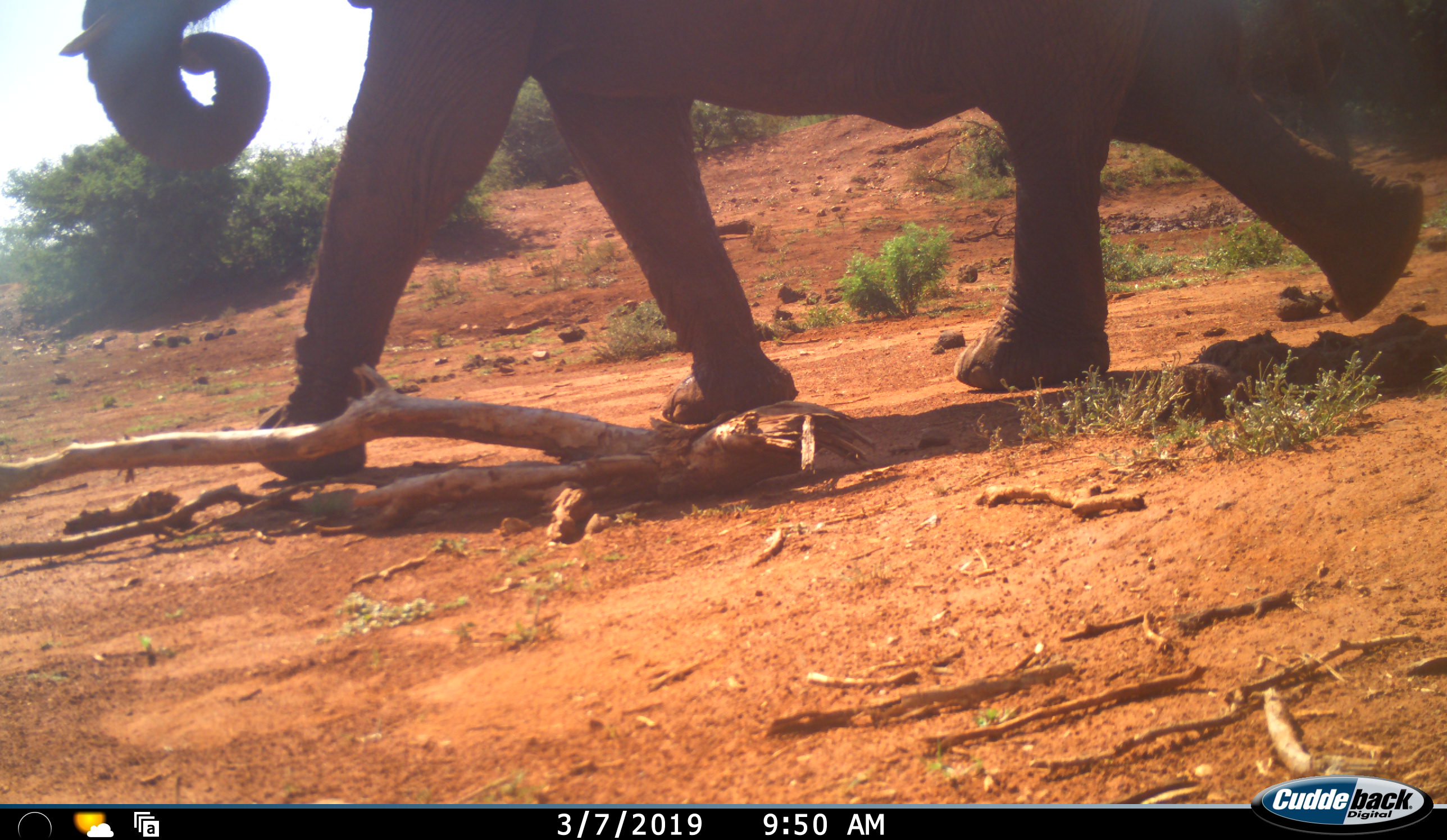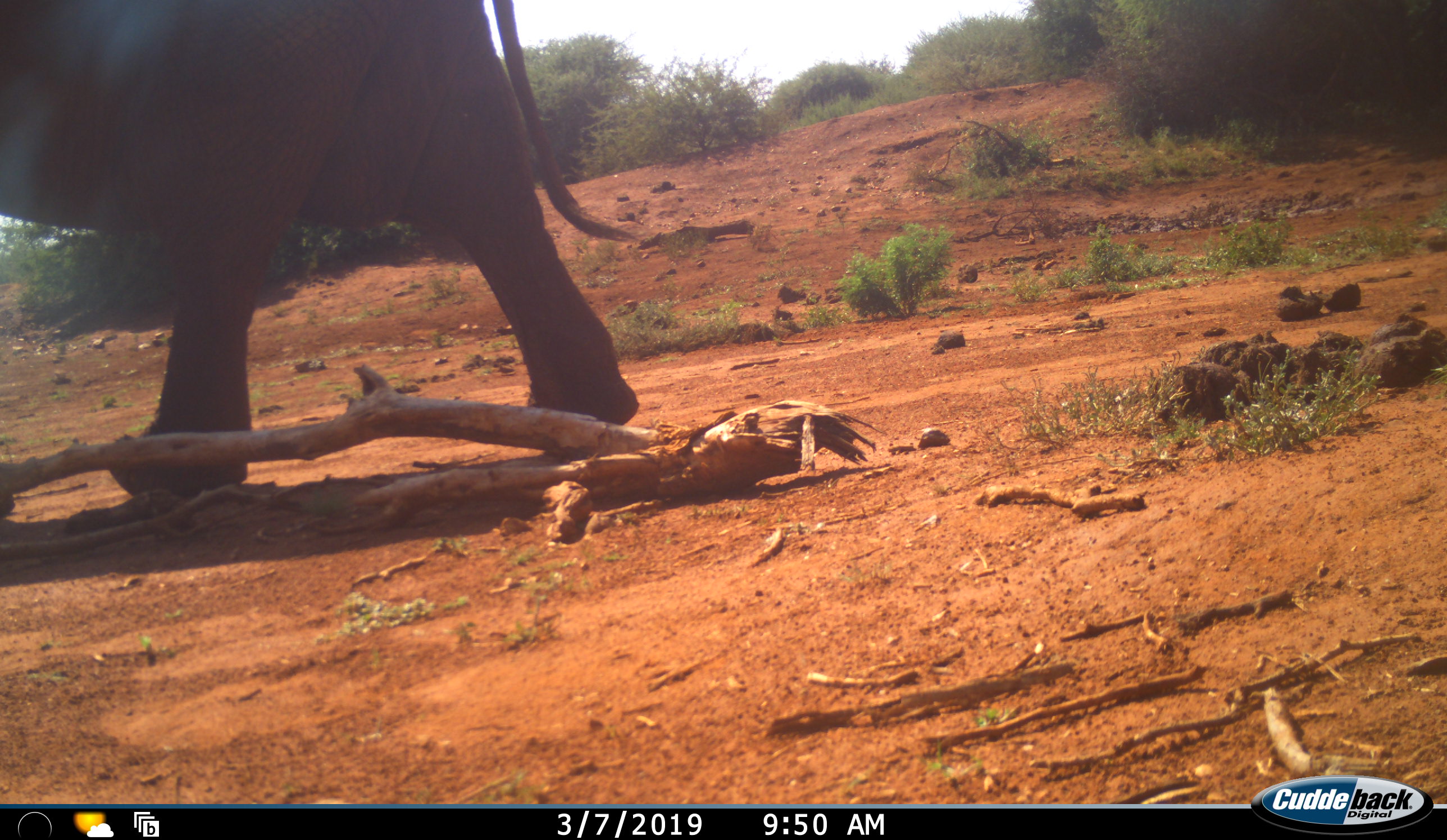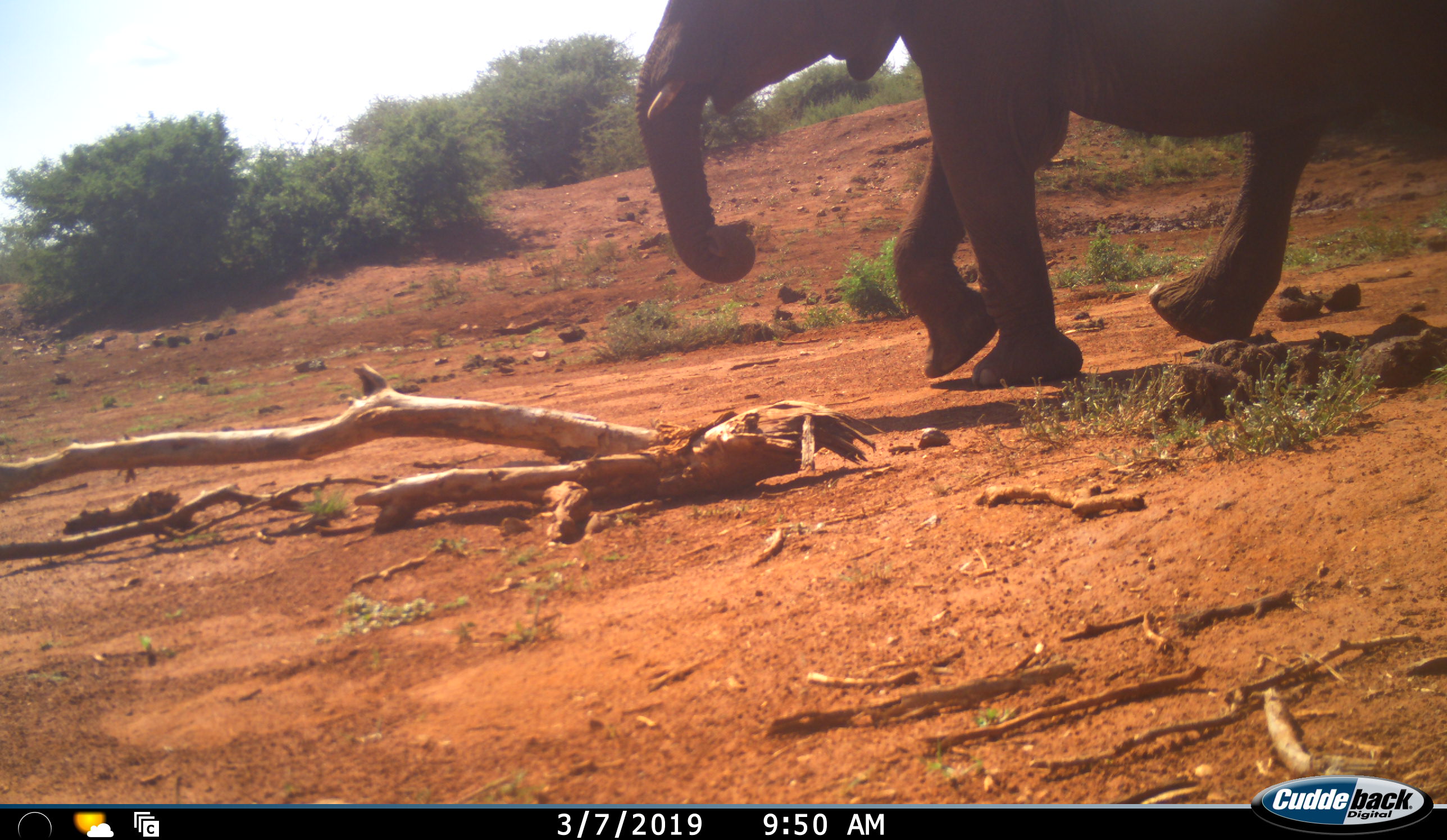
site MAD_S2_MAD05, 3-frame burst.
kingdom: Animalia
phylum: Chordata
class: Mammalia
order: Proboscidea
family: Elephantidae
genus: Loxodonta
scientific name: Loxodonta africana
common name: african bush elephant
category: elephant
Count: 1.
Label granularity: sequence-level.